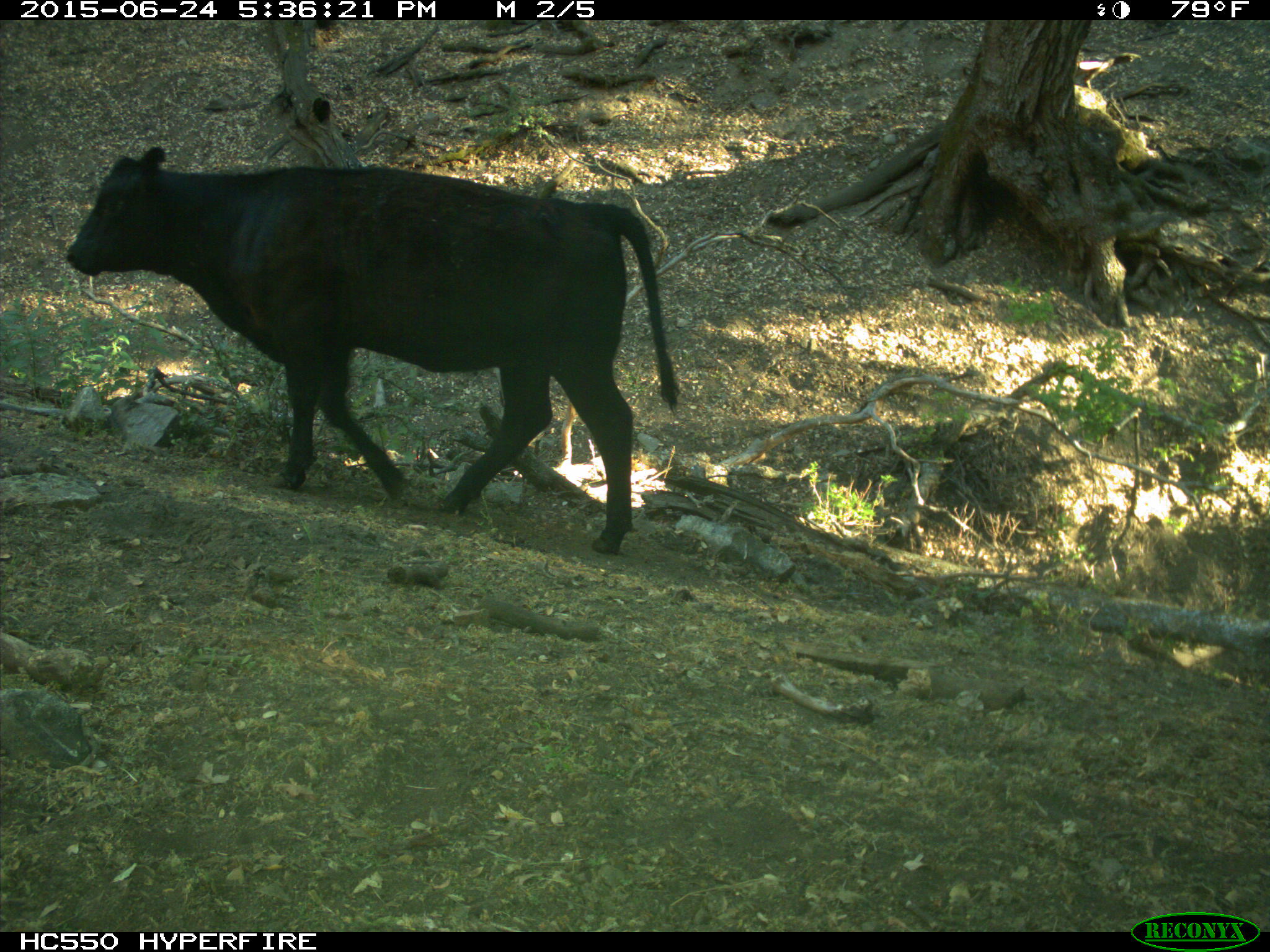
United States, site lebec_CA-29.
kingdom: Animalia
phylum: Chordata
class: Mammalia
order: Artiodactyla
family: Bovidae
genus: Bos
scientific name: Bos taurus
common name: domestic cow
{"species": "Bos taurus (domestic cow)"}